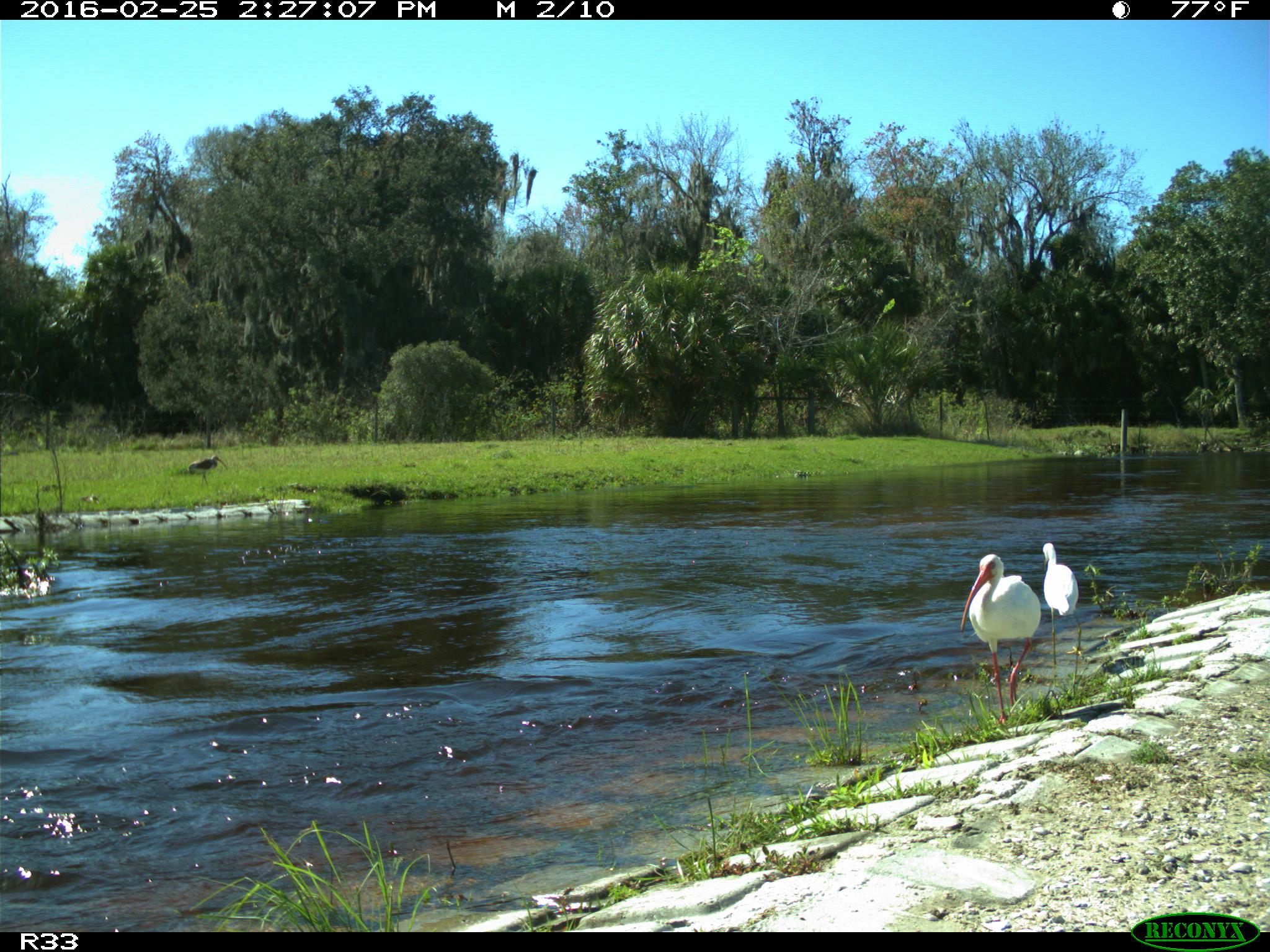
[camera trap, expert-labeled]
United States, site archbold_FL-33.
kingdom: Animalia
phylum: Chordata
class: Aves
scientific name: Aves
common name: birds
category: unidentified bird